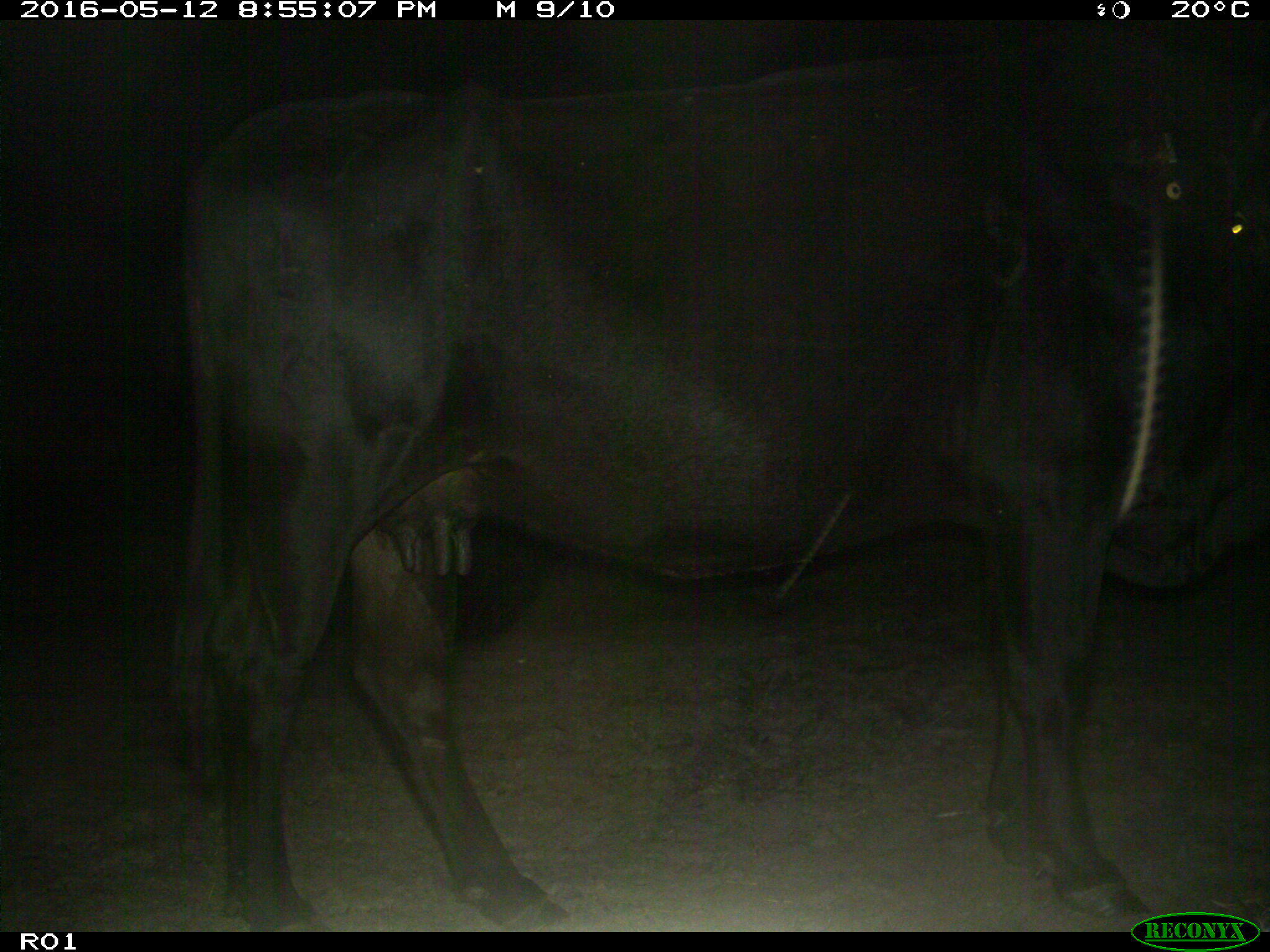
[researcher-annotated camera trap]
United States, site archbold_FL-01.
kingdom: Animalia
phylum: Chordata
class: Mammalia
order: Artiodactyla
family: Bovidae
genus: Bos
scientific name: Bos taurus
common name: domestic cow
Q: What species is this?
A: Bos taurus (domestic cow).